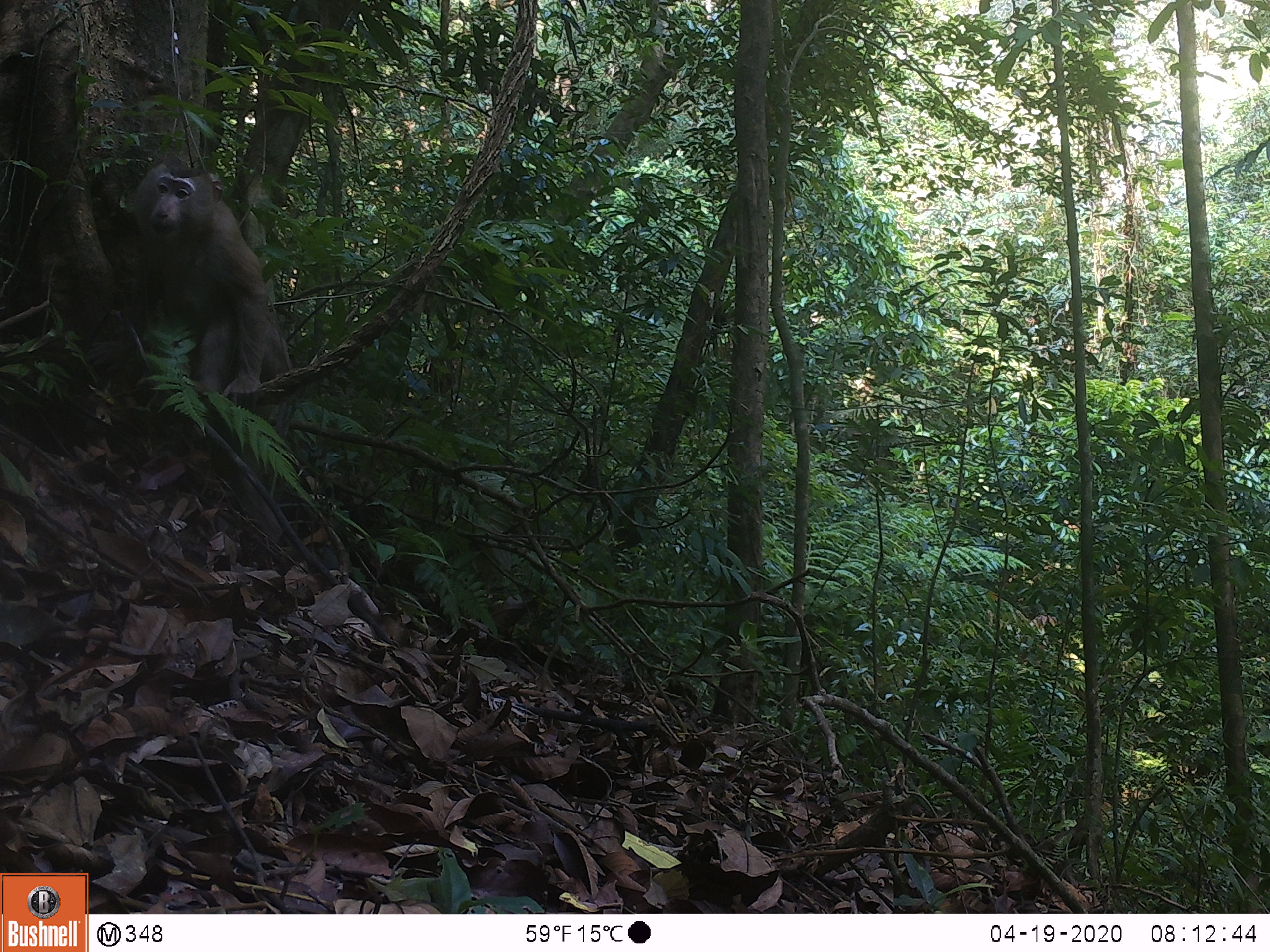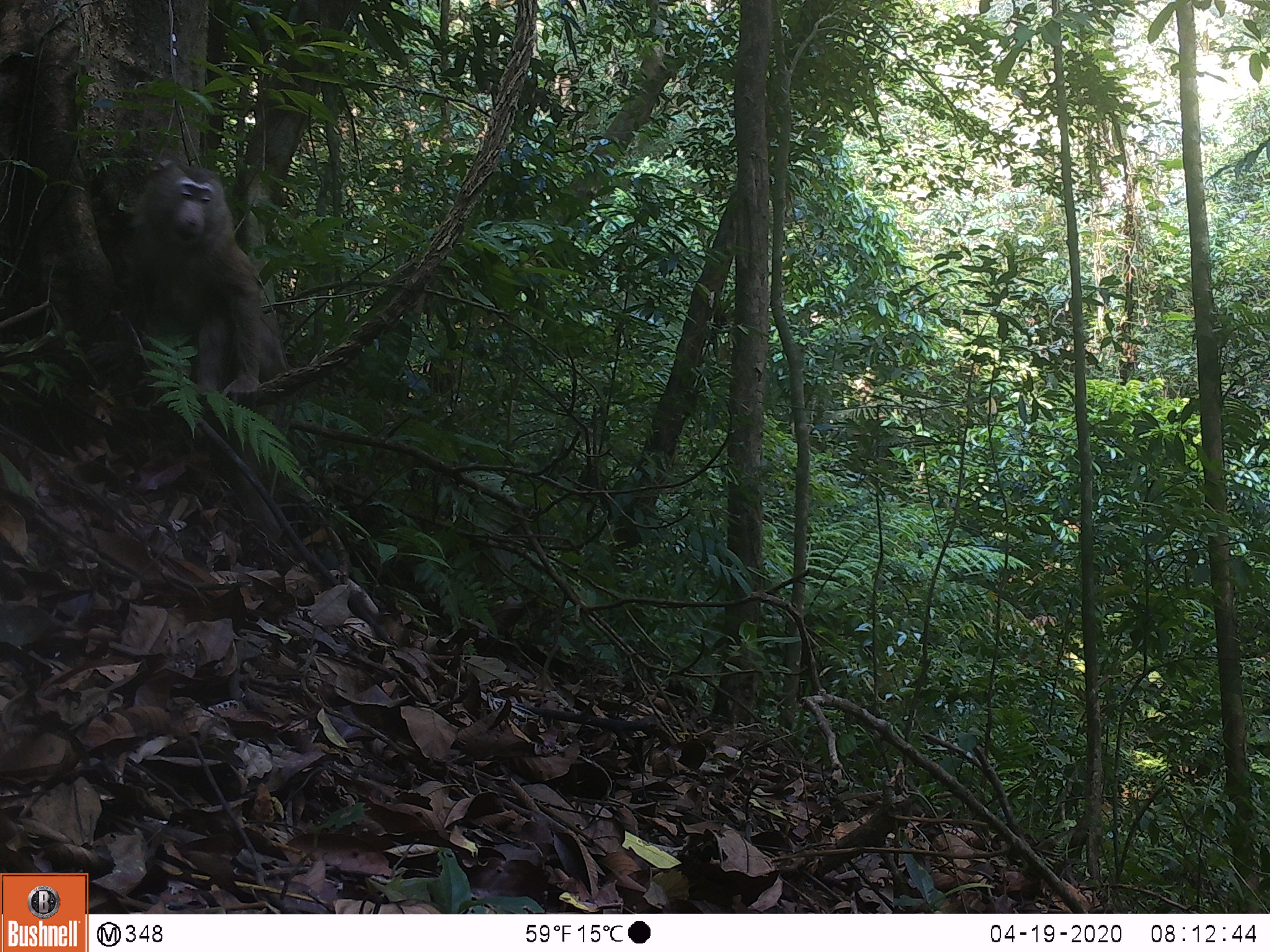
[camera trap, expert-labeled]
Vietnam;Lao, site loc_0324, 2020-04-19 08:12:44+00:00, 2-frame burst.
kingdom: Animalia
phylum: Chordata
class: Mammalia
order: Primates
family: Cercopithecidae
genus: Macaca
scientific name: Macaca nemestrina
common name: pig-tailed macaque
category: pig tailed macaque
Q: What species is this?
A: Pig tailed macaque (pig-tailed macaque) (Macaca nemestrina).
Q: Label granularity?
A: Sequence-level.